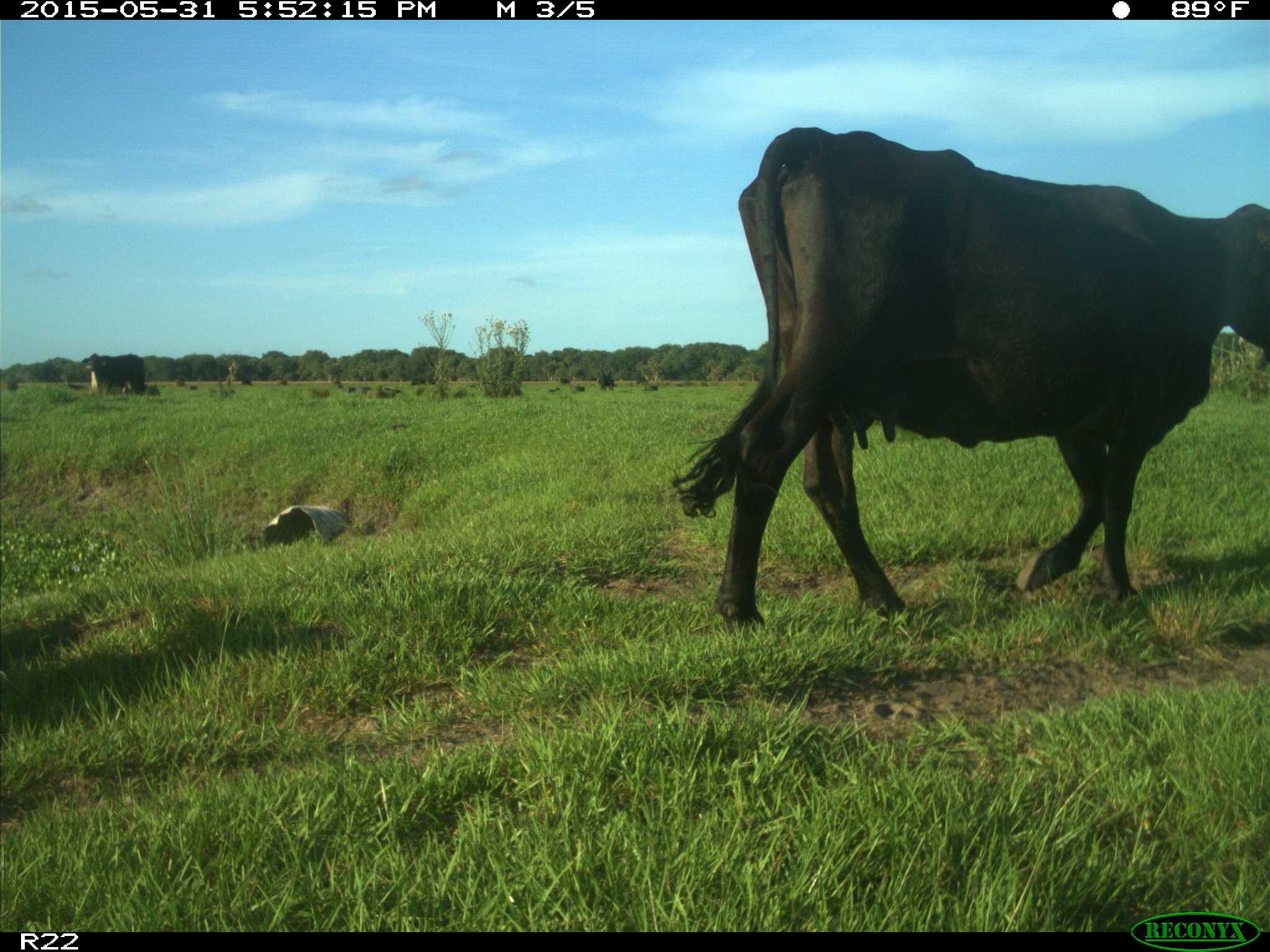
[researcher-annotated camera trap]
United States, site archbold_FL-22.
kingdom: Animalia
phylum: Chordata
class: Mammalia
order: Artiodactyla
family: Bovidae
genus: Bos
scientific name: Bos taurus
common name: domestic cow